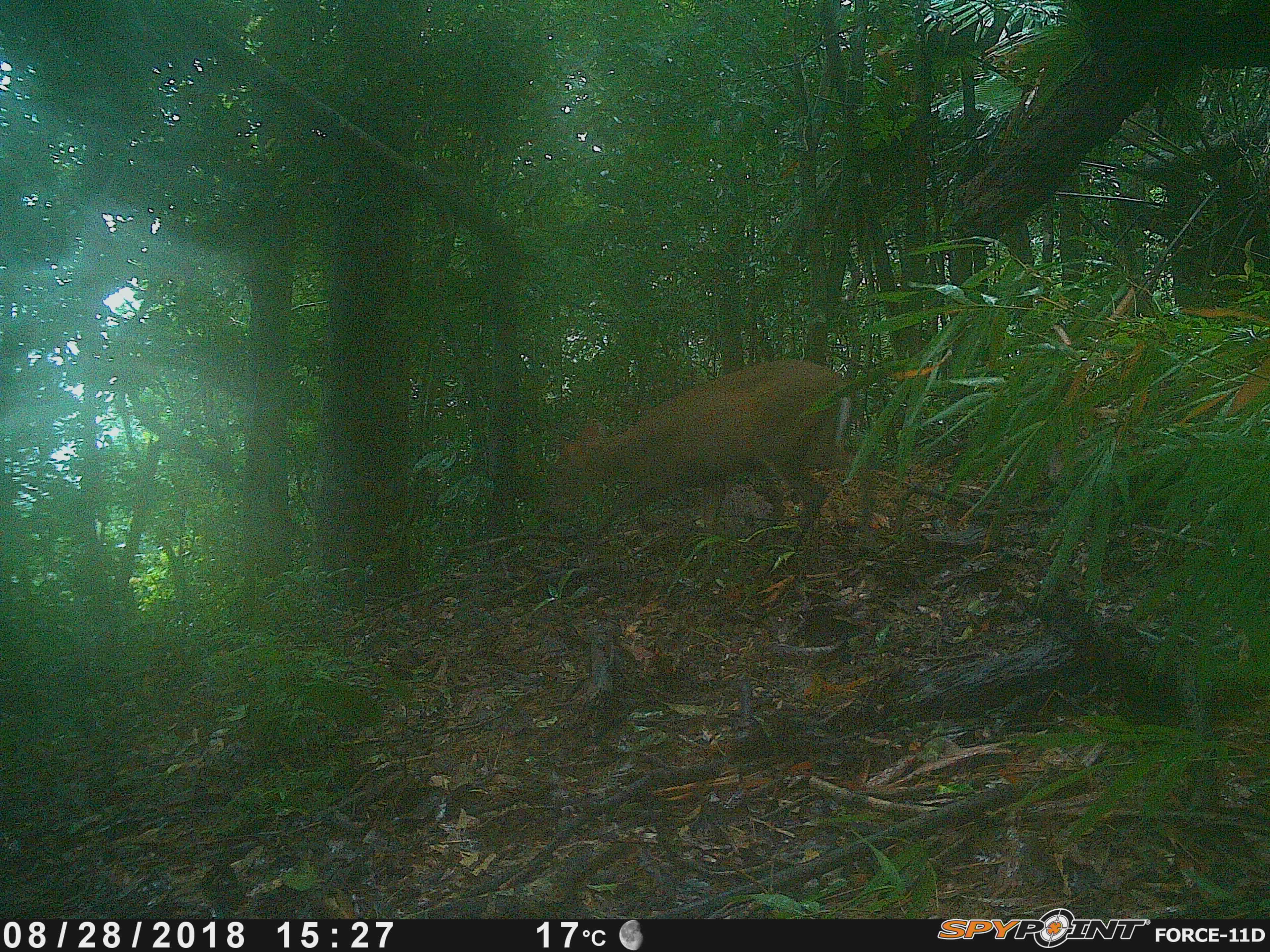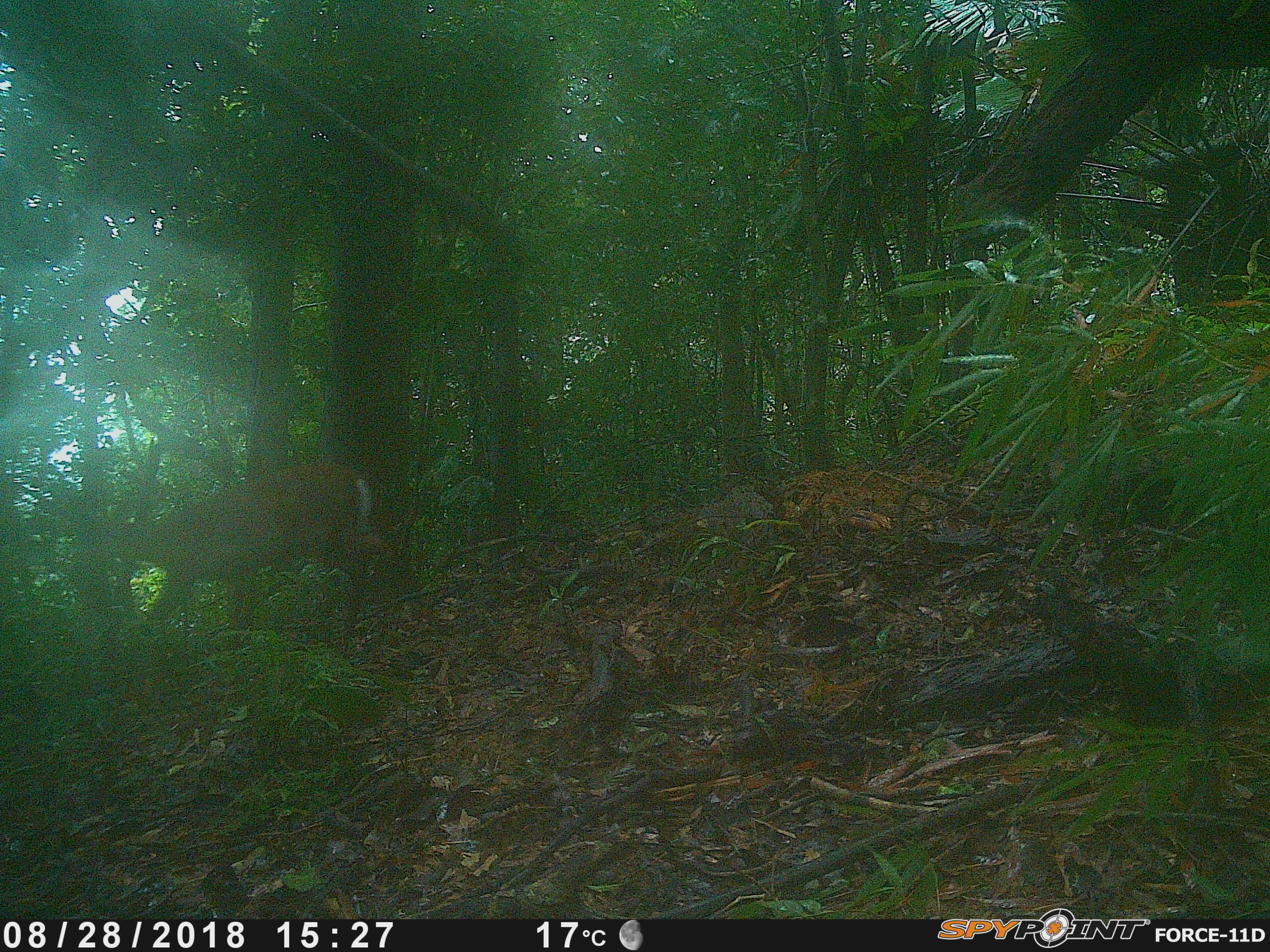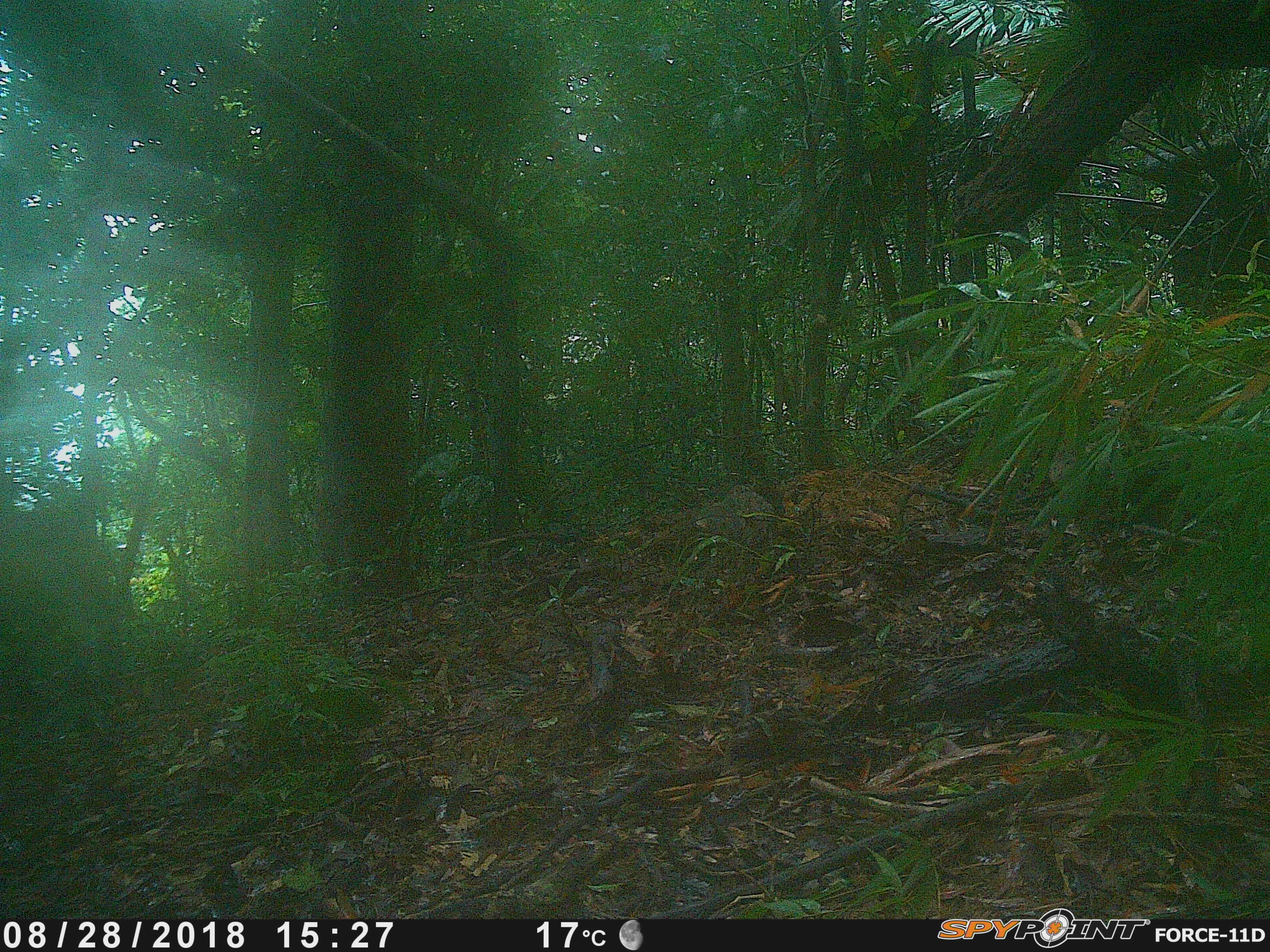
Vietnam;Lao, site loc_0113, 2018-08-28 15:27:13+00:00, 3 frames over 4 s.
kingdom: Animalia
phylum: Chordata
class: Mammalia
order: Artiodactyla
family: Suidae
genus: Sus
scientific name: Sus scrofa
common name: eurasian wild pig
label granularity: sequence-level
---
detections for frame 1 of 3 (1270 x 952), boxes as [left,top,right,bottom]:
eurasian wild pig: [544,356,878,558]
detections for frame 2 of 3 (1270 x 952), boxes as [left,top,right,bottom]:
eurasian wild pig: [77,454,428,643]